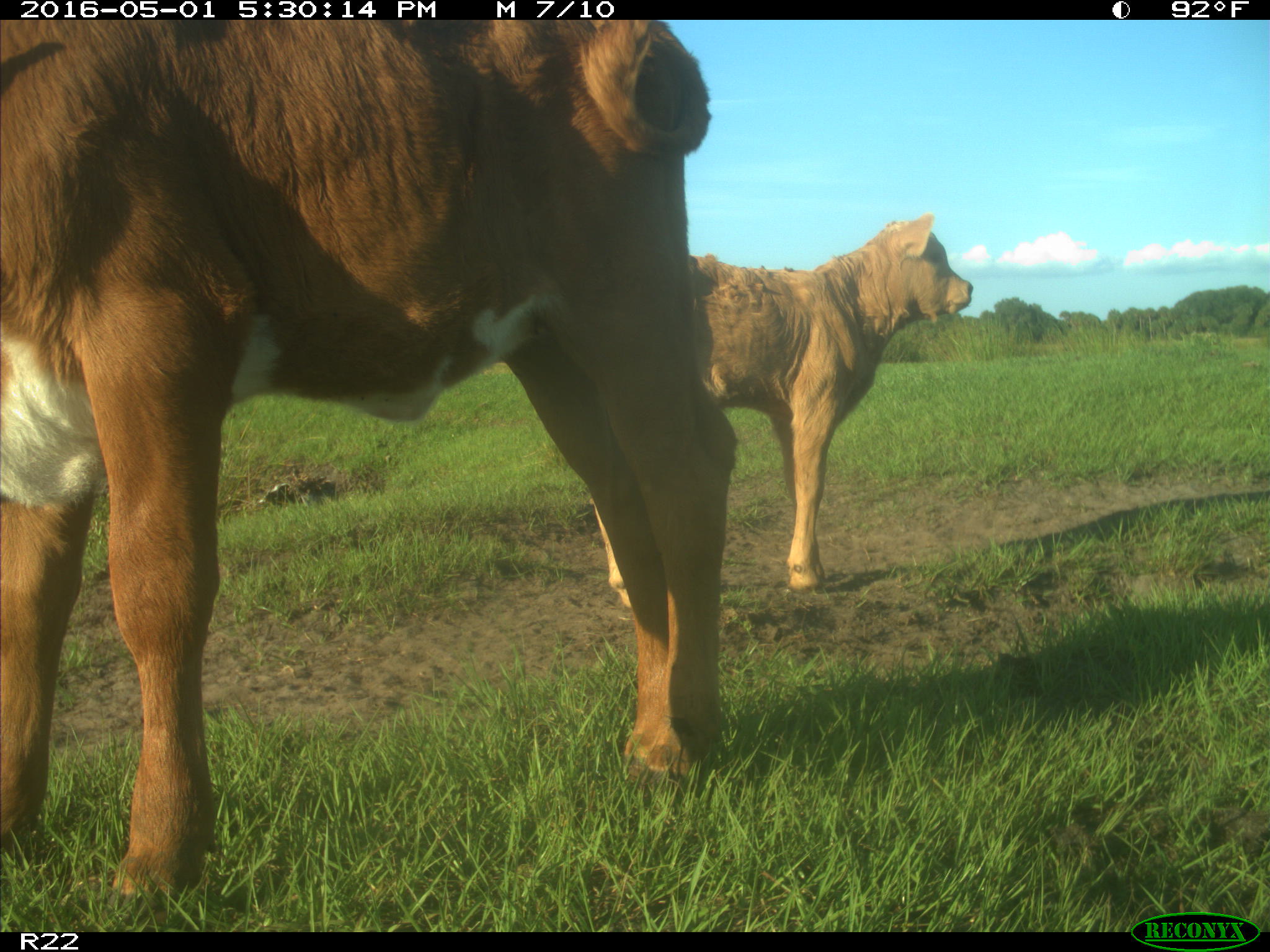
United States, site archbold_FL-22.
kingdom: Animalia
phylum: Chordata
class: Mammalia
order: Artiodactyla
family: Bovidae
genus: Bos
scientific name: Bos taurus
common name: domestic cow